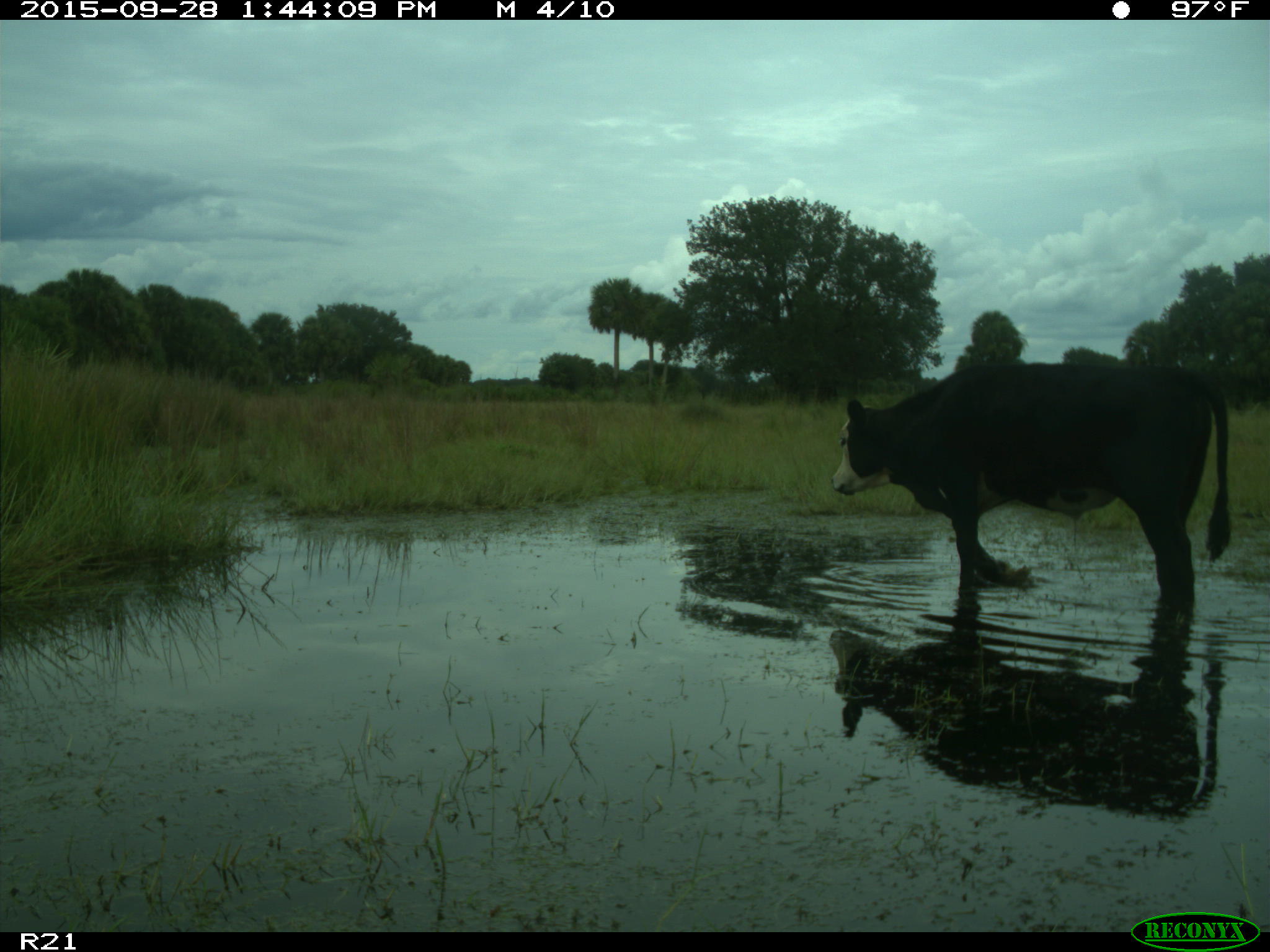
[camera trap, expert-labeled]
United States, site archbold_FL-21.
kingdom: Animalia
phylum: Chordata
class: Mammalia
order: Artiodactyla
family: Bovidae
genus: Bos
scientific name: Bos taurus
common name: domestic cow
Bos taurus (domestic cow).